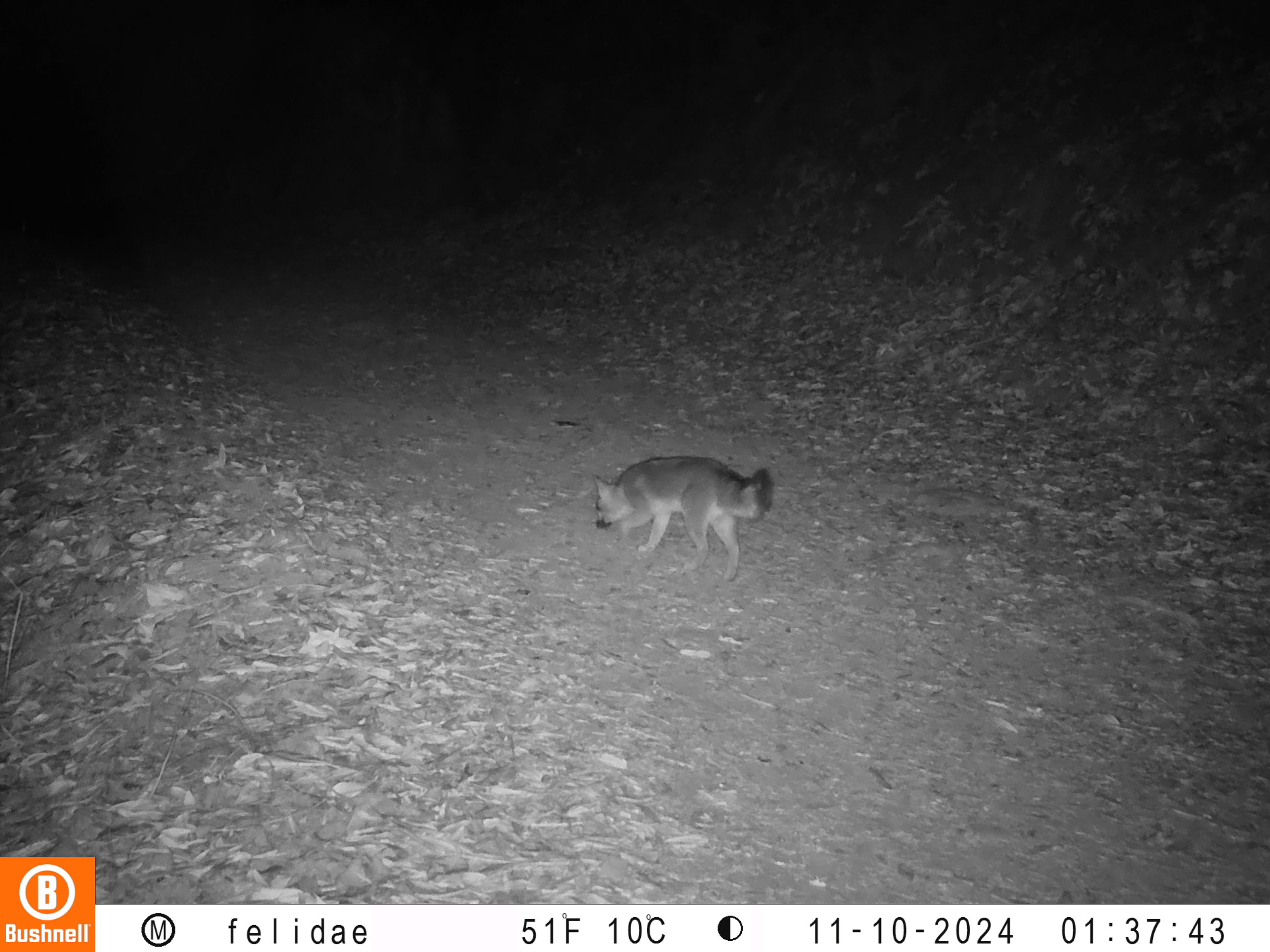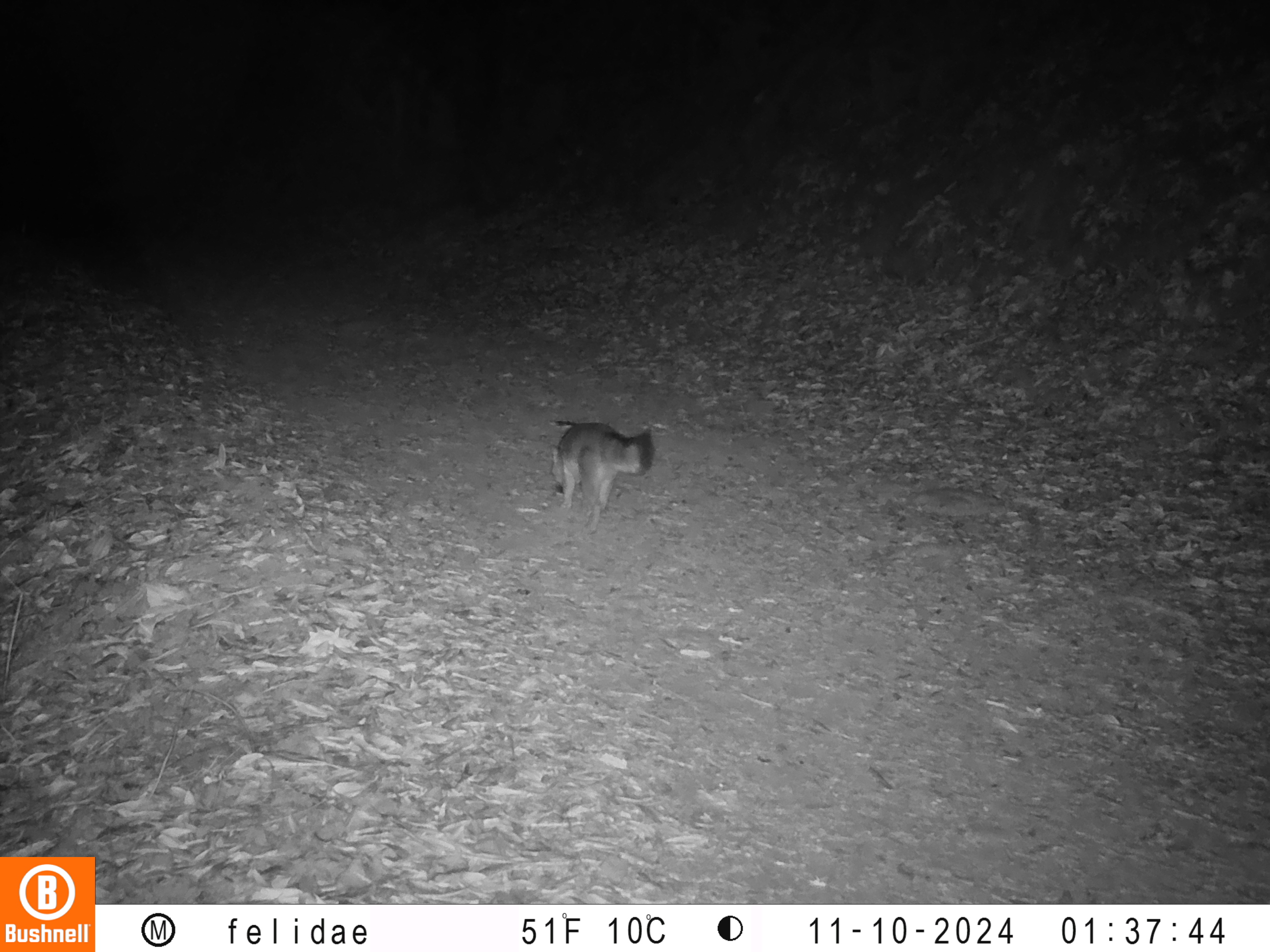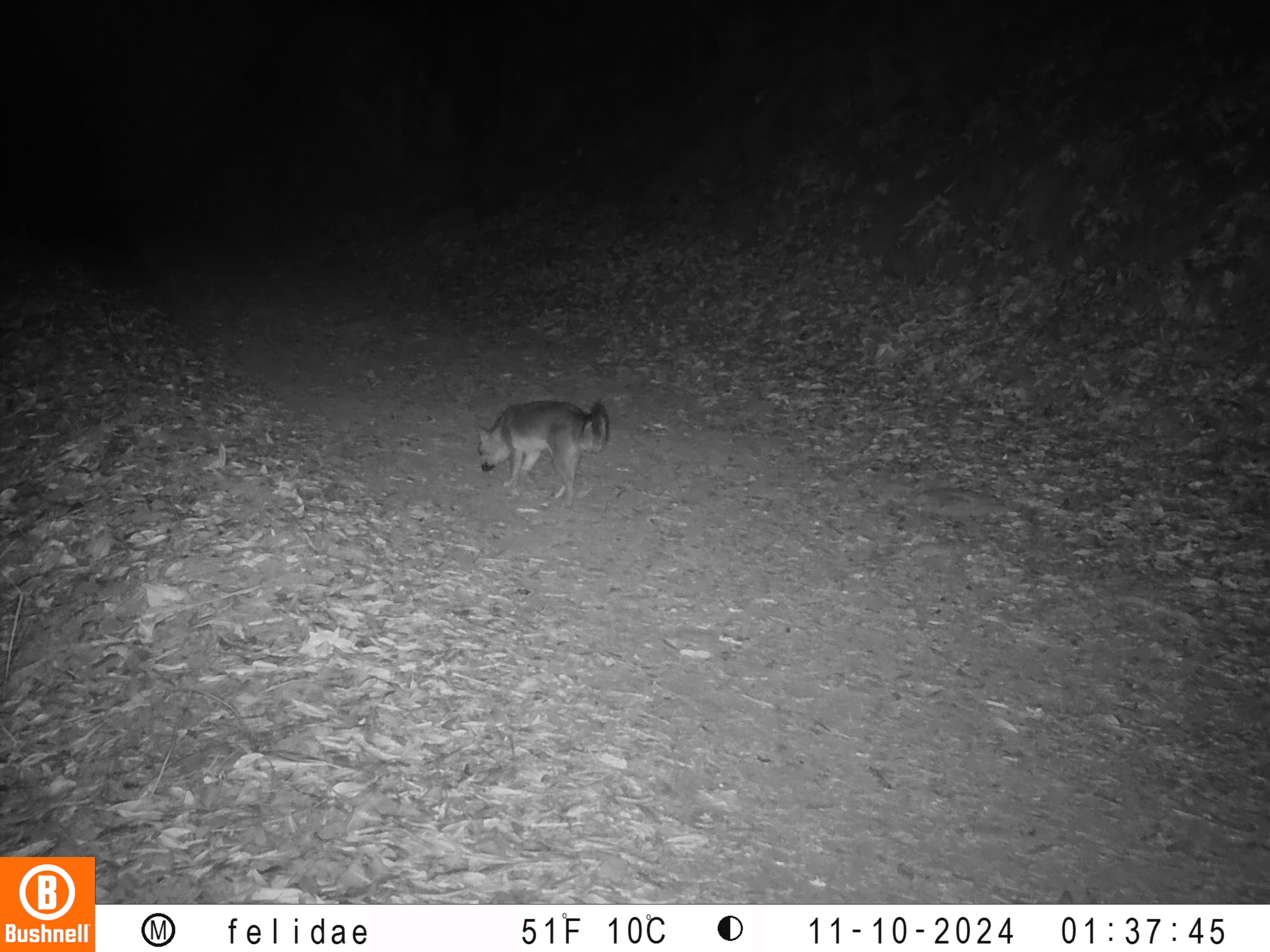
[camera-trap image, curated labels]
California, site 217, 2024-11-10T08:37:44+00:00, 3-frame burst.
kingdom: Animalia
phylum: Chordata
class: Mammalia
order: Carnivora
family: Canidae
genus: Urocyon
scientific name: Urocyon cinereoargenteus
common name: gray fox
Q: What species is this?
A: Gray fox (Urocyon cinereoargenteus).